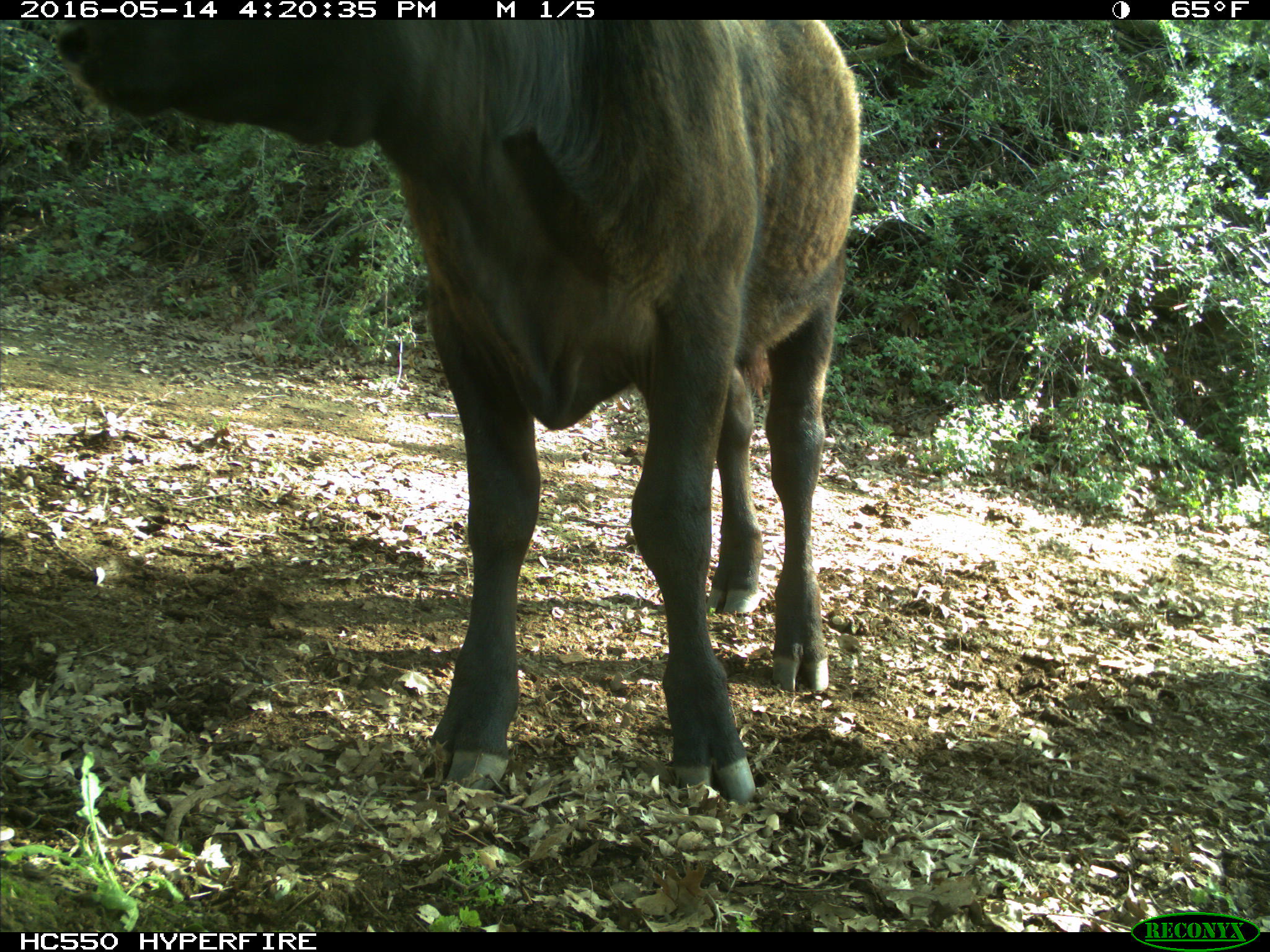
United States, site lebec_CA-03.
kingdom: Animalia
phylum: Chordata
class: Mammalia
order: Artiodactyla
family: Bovidae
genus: Bos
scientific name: Bos taurus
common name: domestic cow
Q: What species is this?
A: Bos taurus (domestic cow).